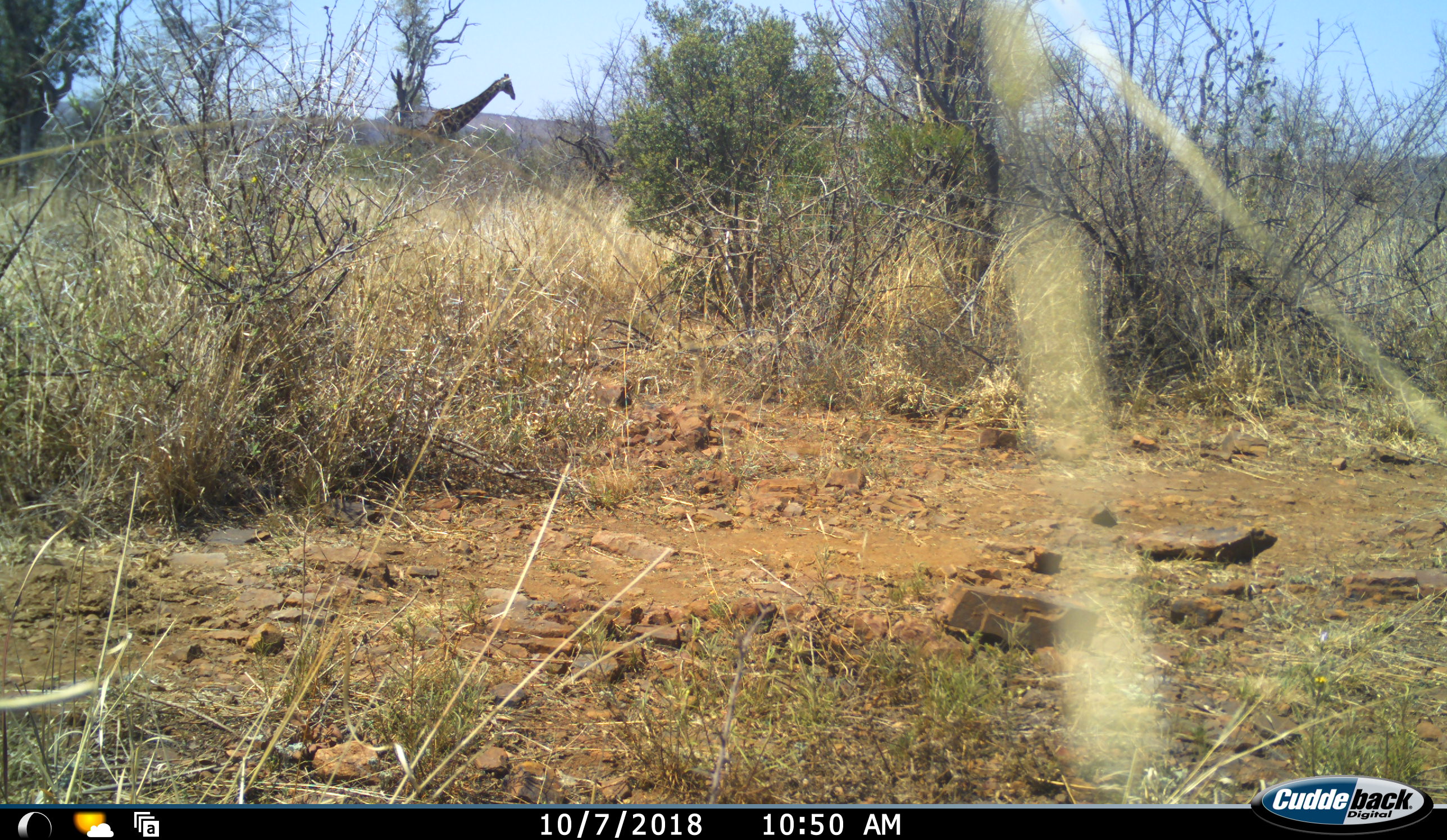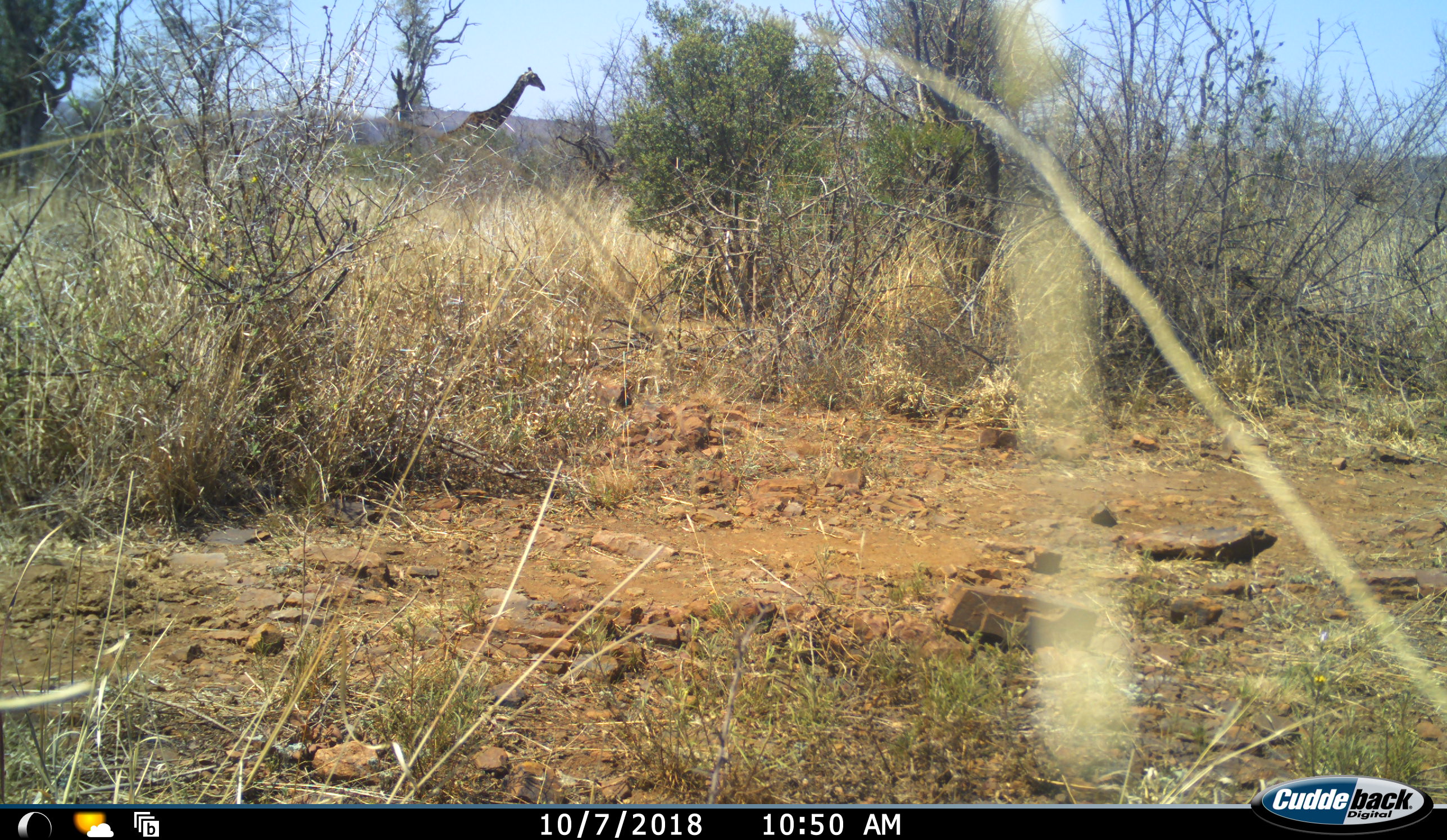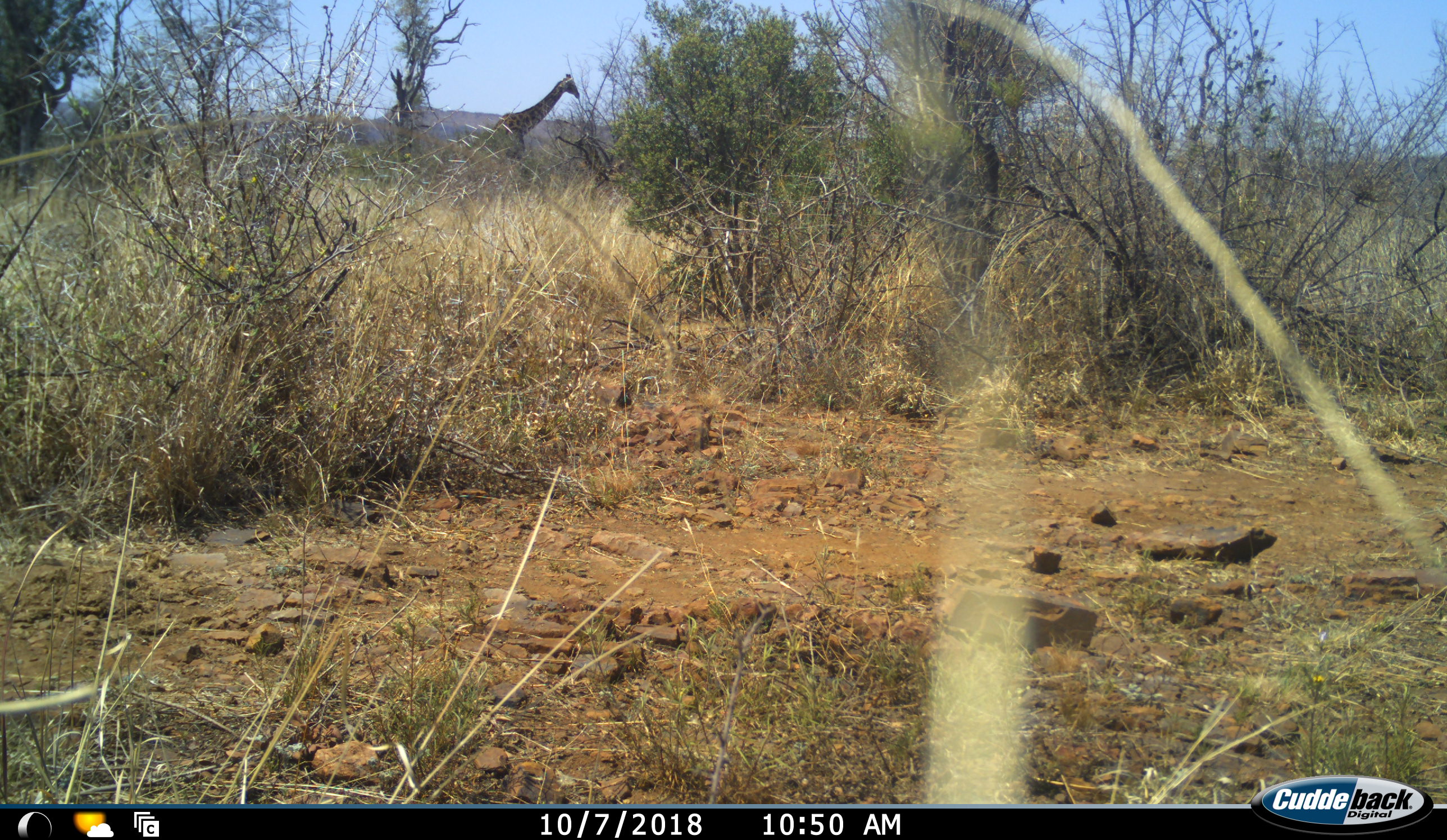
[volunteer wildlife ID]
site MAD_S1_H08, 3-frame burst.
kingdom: Animalia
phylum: Chordata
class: Mammalia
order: Artiodactyla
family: Giraffidae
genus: Giraffa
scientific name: Giraffa camelopardalis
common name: giraffe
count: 1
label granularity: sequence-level